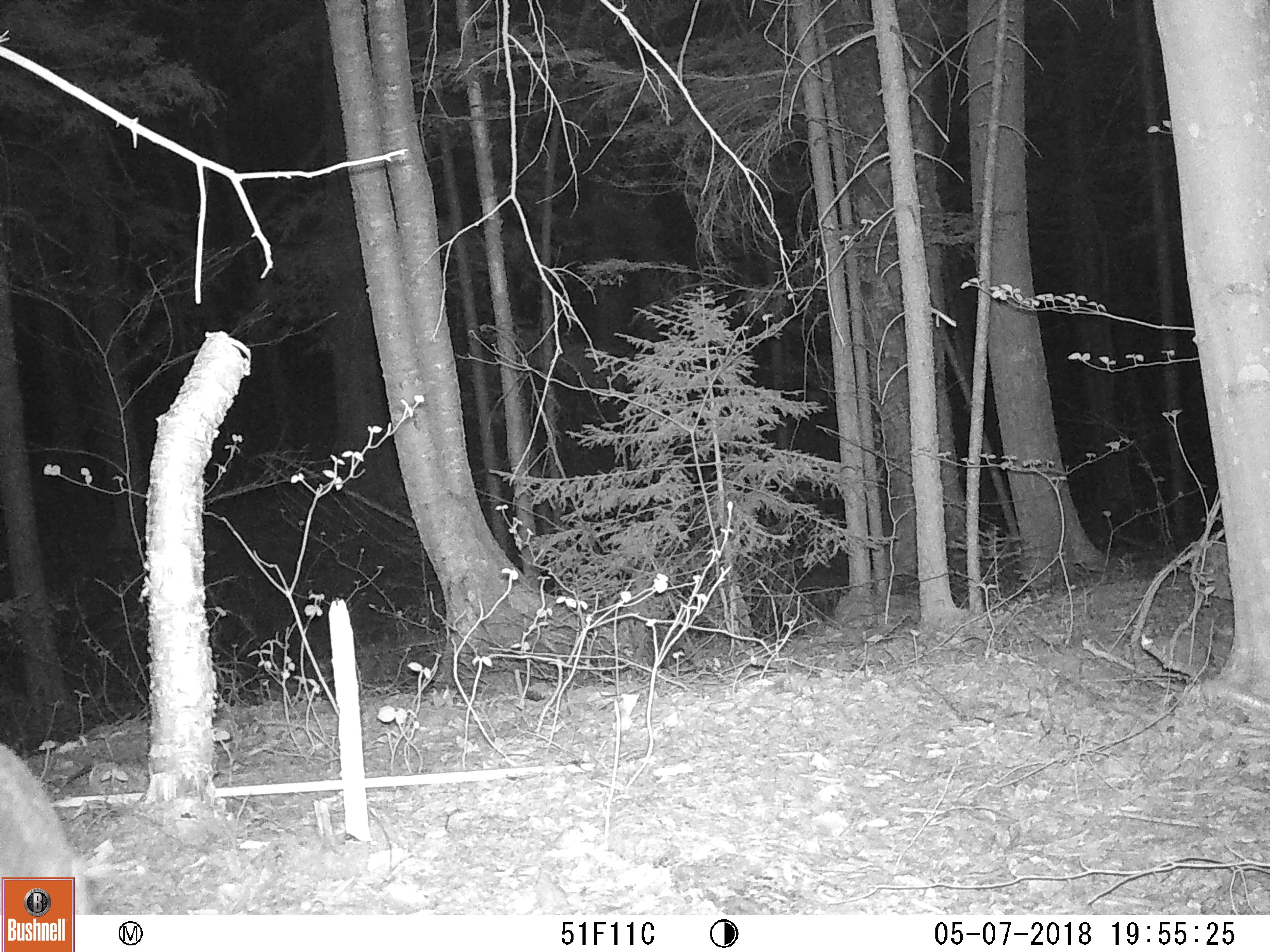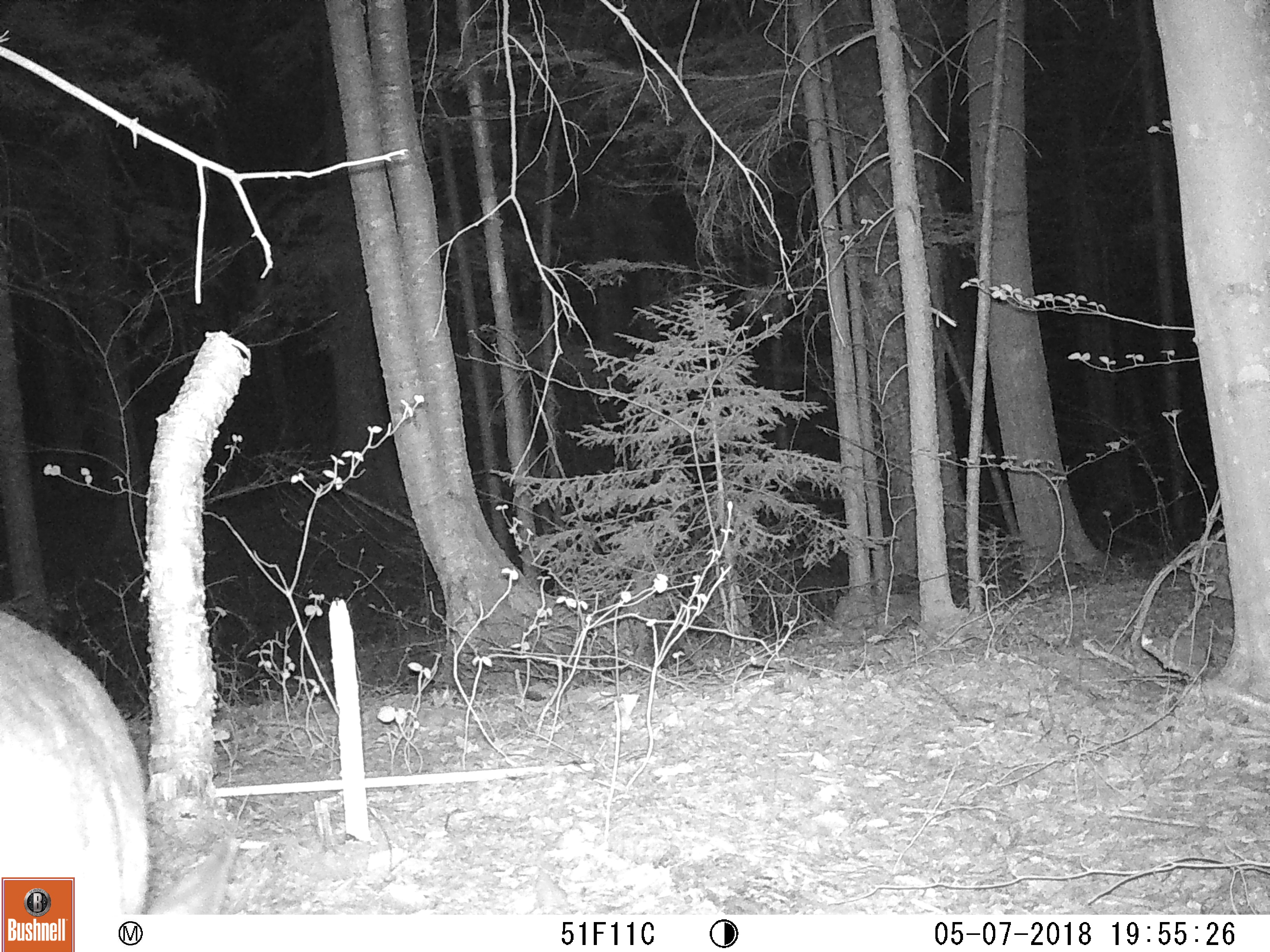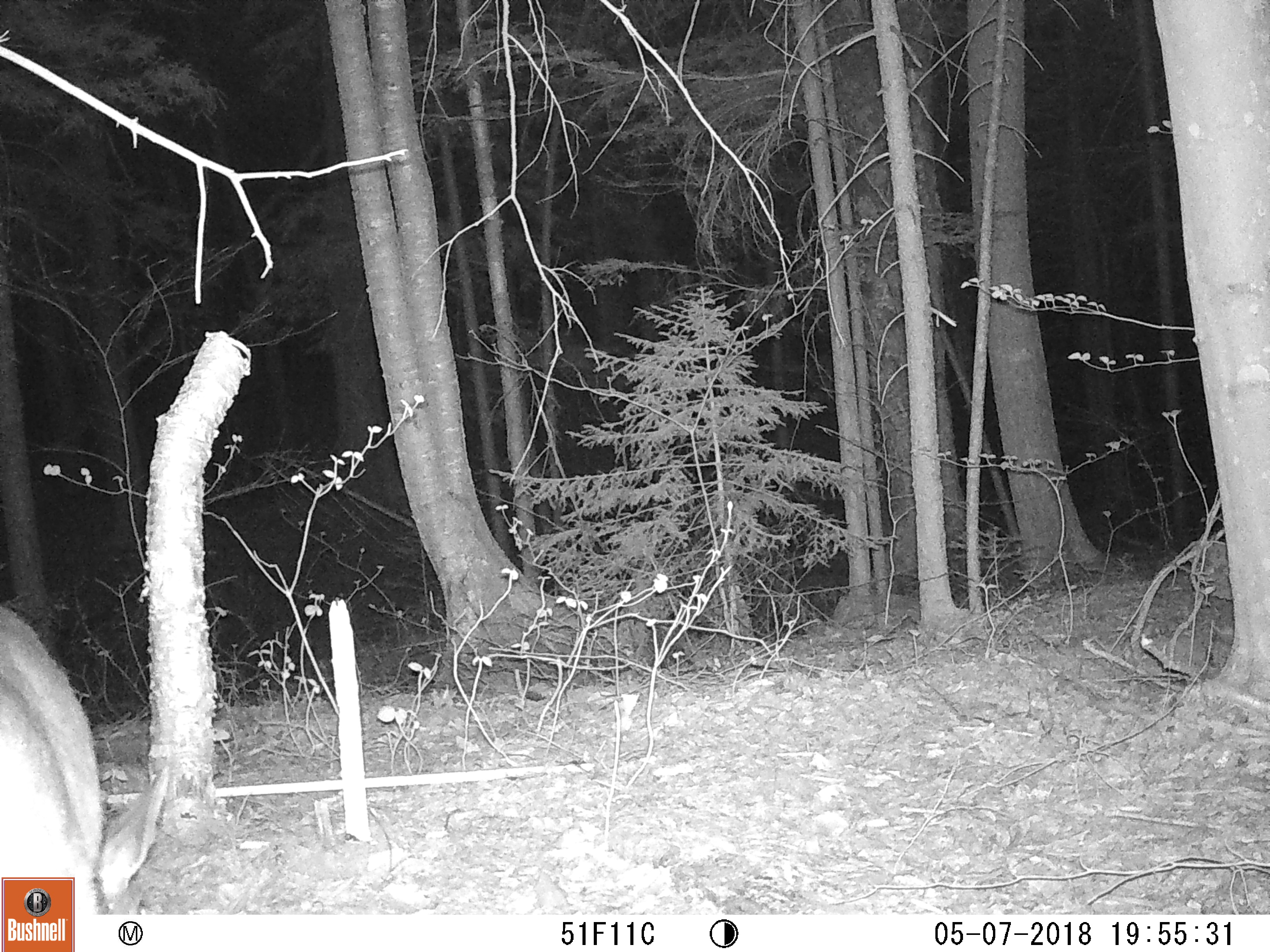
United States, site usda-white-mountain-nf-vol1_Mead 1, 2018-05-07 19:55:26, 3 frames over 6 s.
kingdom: Animalia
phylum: Chordata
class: Mammalia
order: Artiodactyla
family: Cervidae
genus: Odocoileus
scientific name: Odocoileus virginianus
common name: white-tailed deer